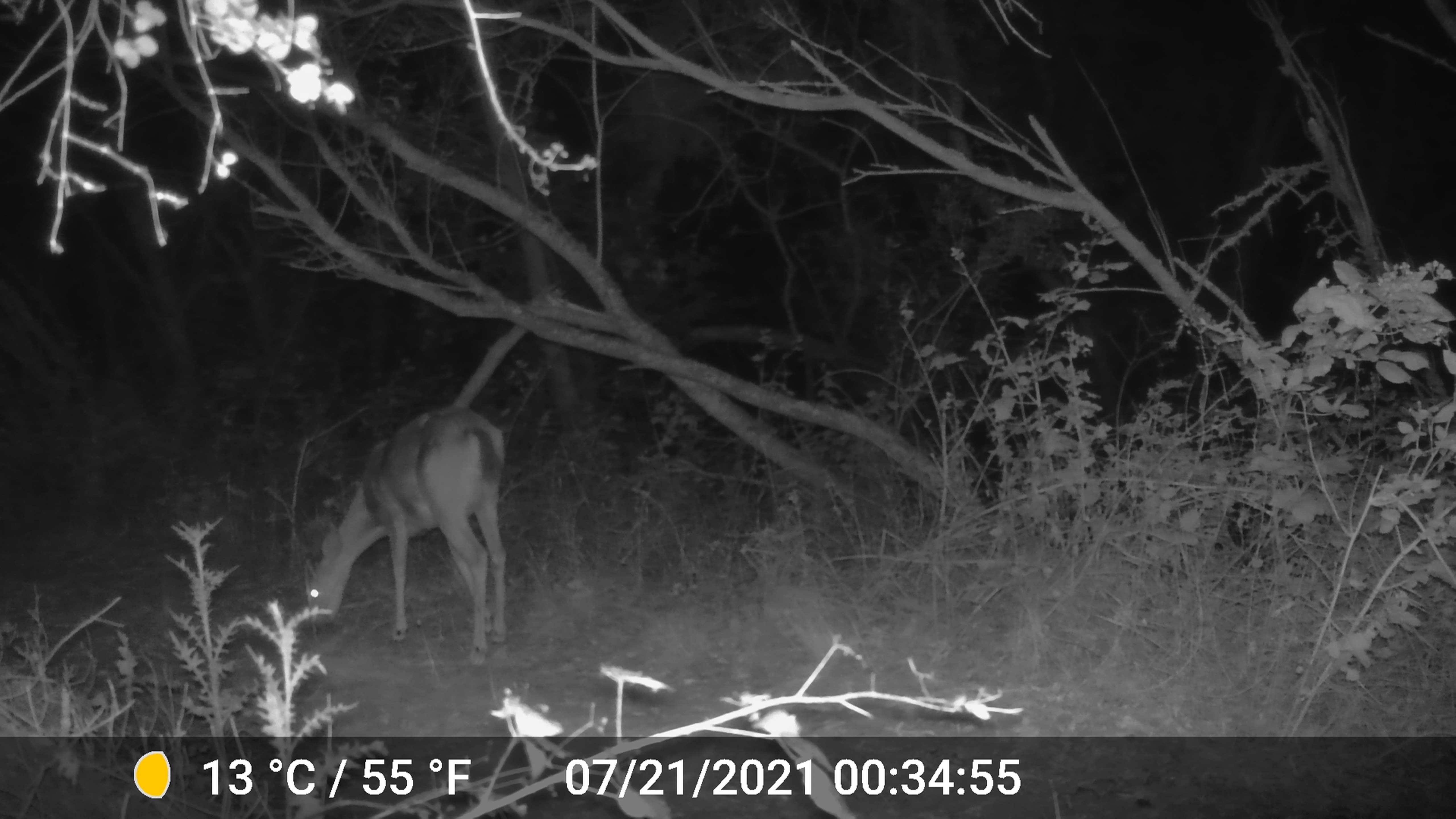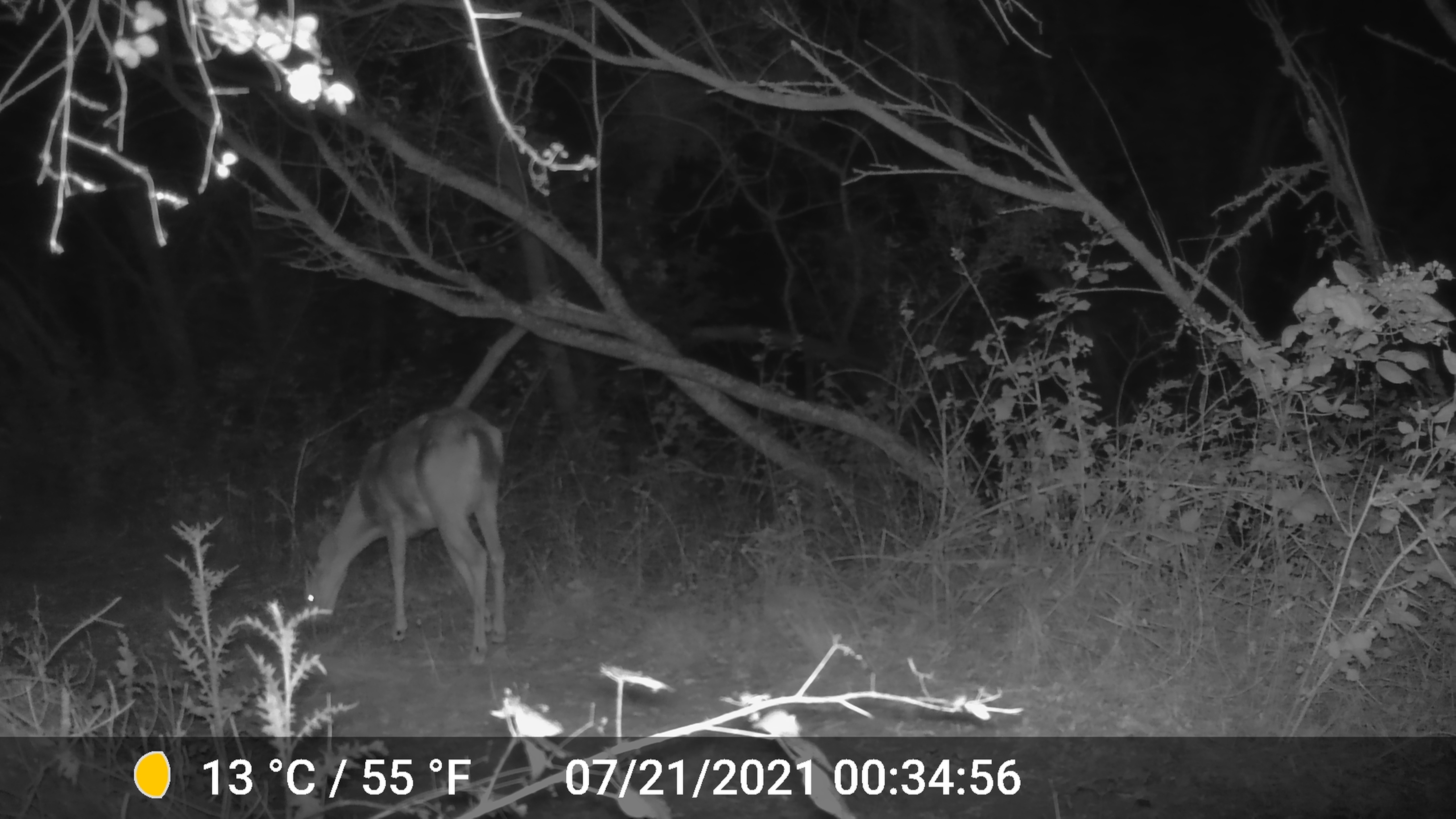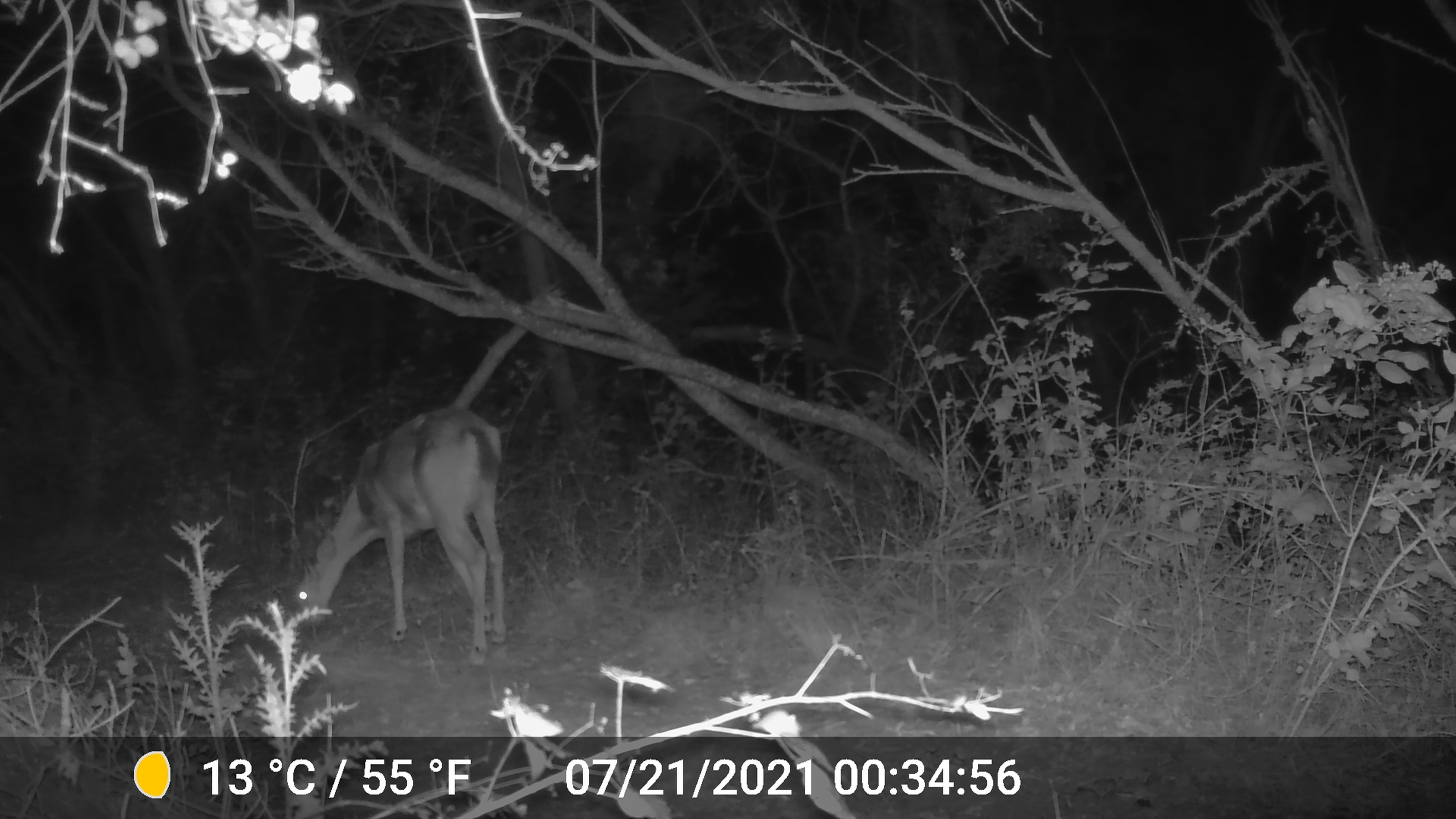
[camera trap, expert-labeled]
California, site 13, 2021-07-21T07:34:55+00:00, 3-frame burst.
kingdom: Animalia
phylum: Chordata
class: Mammalia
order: Artiodactyla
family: Cervidae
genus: Odocoileus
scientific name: Odocoileus hemionus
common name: mule deer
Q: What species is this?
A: Mule deer (Odocoileus hemionus).